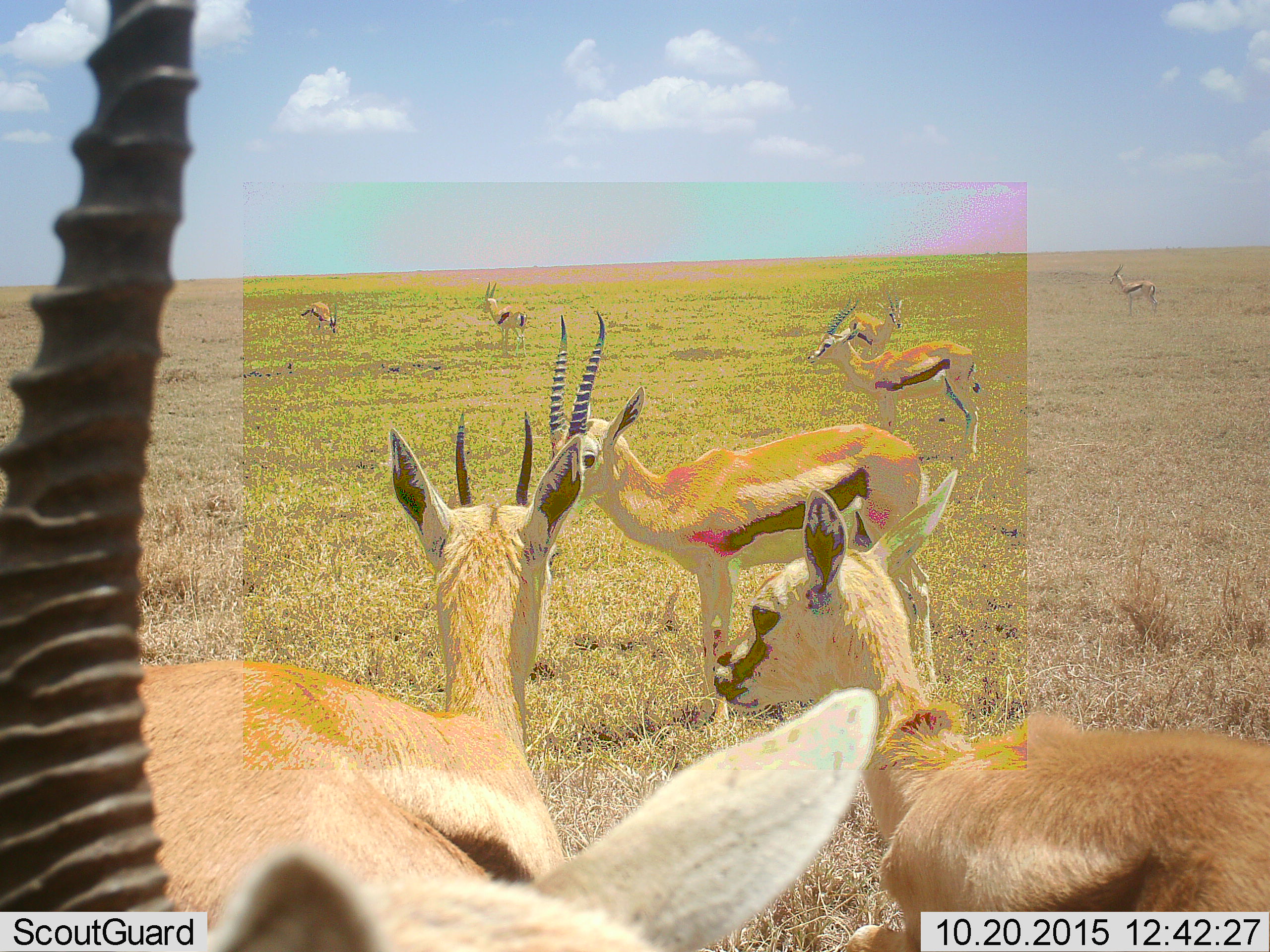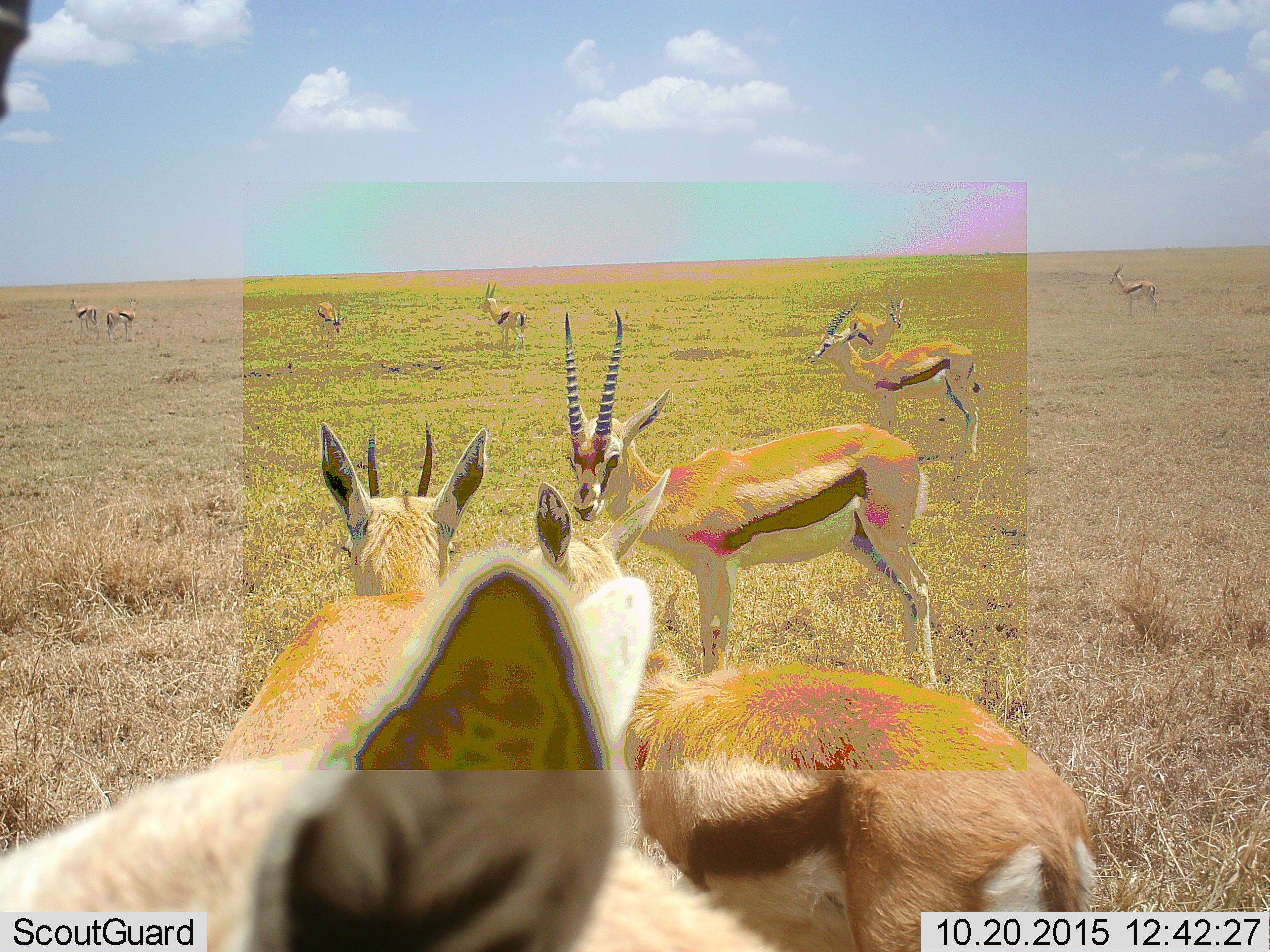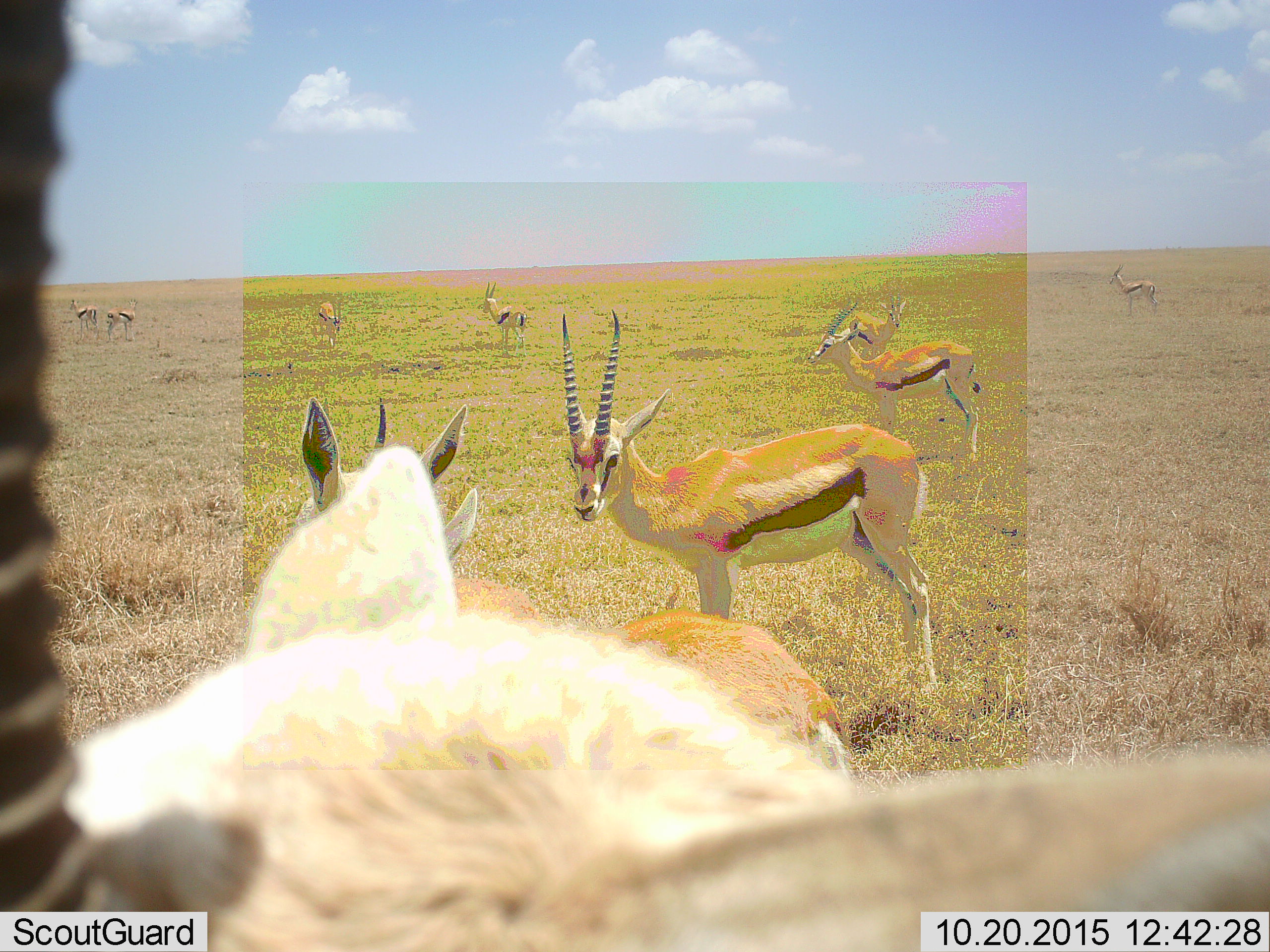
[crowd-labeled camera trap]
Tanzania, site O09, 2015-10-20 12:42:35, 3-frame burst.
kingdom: Animalia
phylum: Chordata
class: Mammalia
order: Artiodactyla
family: Bovidae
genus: Eudorcas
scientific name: Eudorcas thomsonii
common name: thomson's gazelle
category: gazellethomsons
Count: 11-50.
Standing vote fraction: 100%.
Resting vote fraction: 0%.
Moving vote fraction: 60%.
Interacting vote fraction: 0%.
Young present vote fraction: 60%.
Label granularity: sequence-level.